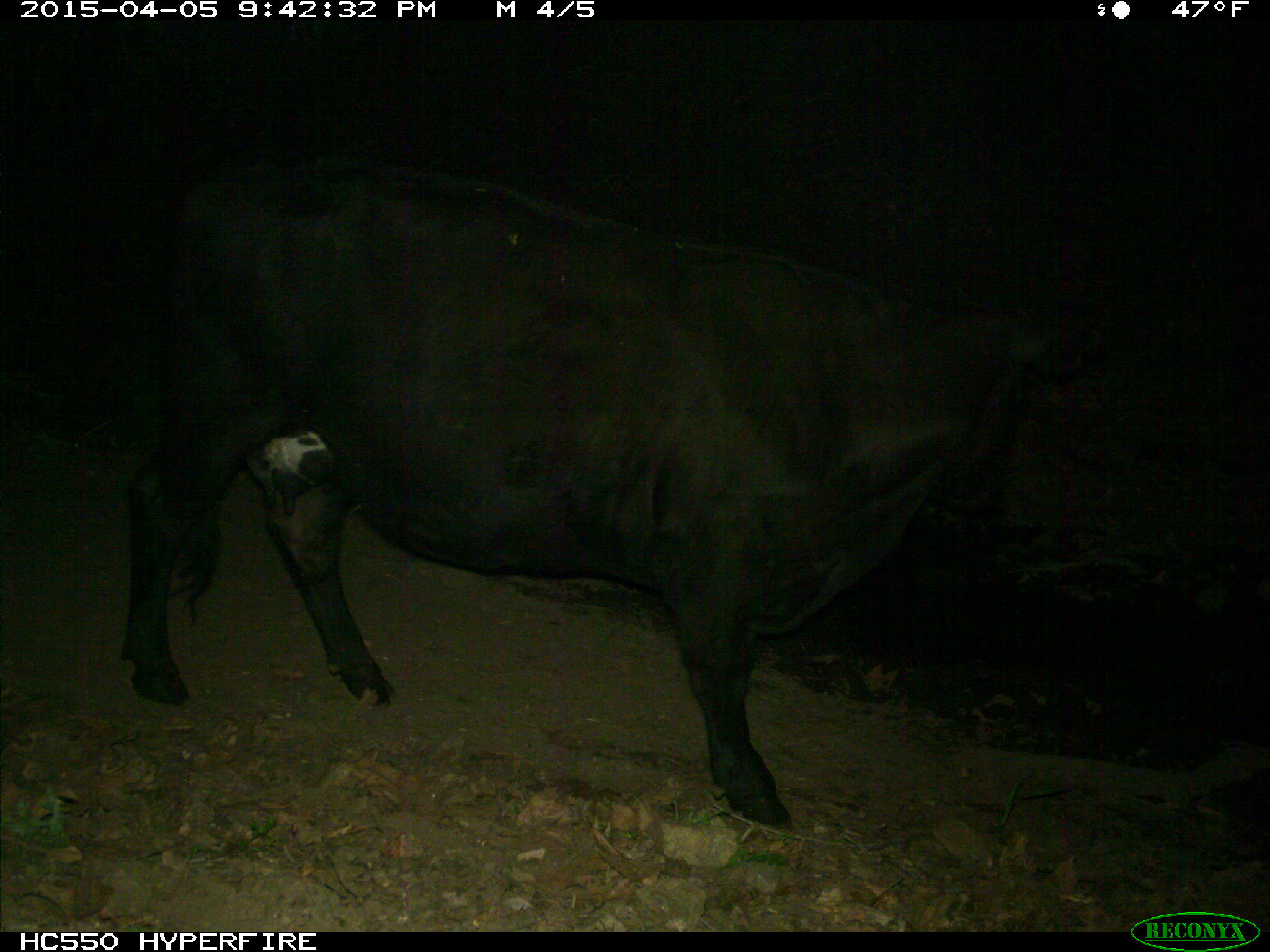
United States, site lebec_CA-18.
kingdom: Animalia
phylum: Chordata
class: Mammalia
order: Artiodactyla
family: Bovidae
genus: Bos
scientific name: Bos taurus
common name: domestic cow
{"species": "Bos taurus (domestic cow)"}